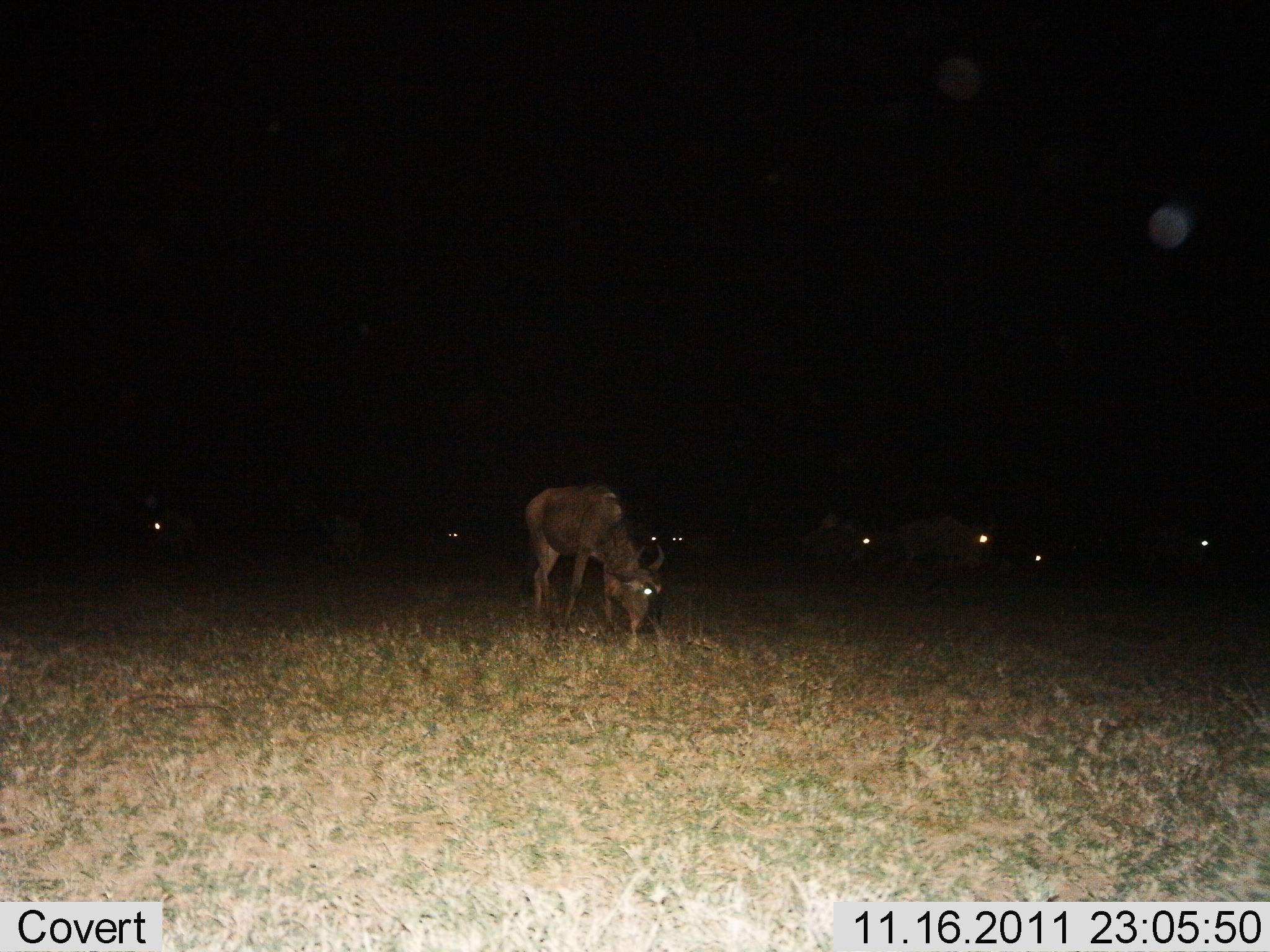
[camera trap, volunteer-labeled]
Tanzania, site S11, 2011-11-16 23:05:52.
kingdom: Animalia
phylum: Chordata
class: Mammalia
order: Artiodactyla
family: Bovidae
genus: Connochaetes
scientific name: Connochaetes taurinus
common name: blue wildebeest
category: wildebeest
Wildebeest (blue wildebeest) (Connochaetes taurinus), count 9. Behavior (volunteer vote fractions): standing 40%, resting 7%, moving 20%, interacting 0%. Young present (vote fraction): 0%. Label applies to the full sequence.